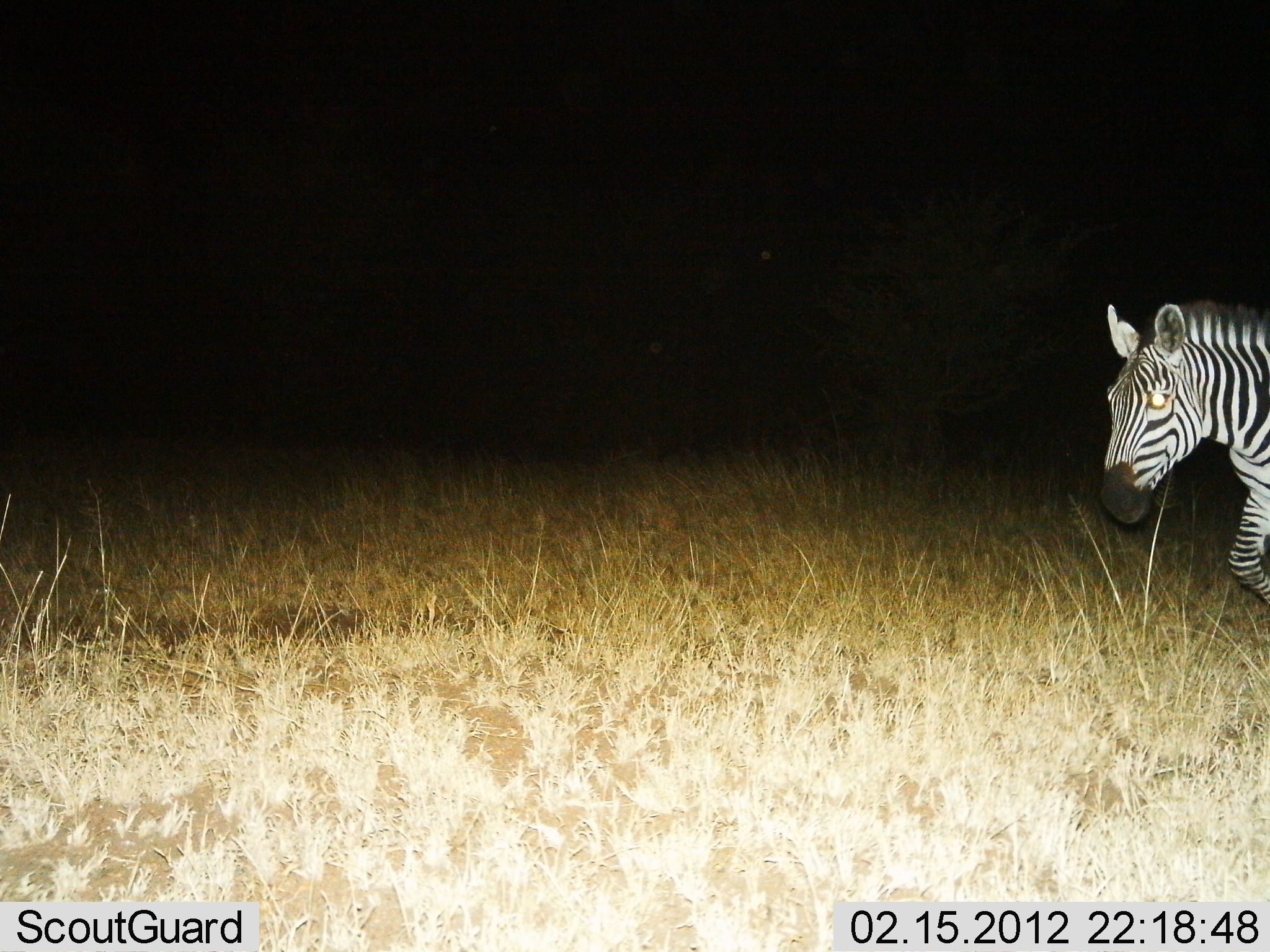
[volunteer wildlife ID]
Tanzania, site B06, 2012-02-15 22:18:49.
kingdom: Animalia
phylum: Chordata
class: Mammalia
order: Perissodactyla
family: Equidae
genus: Equus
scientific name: Equus quagga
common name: plains zebra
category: zebra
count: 1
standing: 4%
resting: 0%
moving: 96%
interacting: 0%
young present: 0%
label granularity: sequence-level